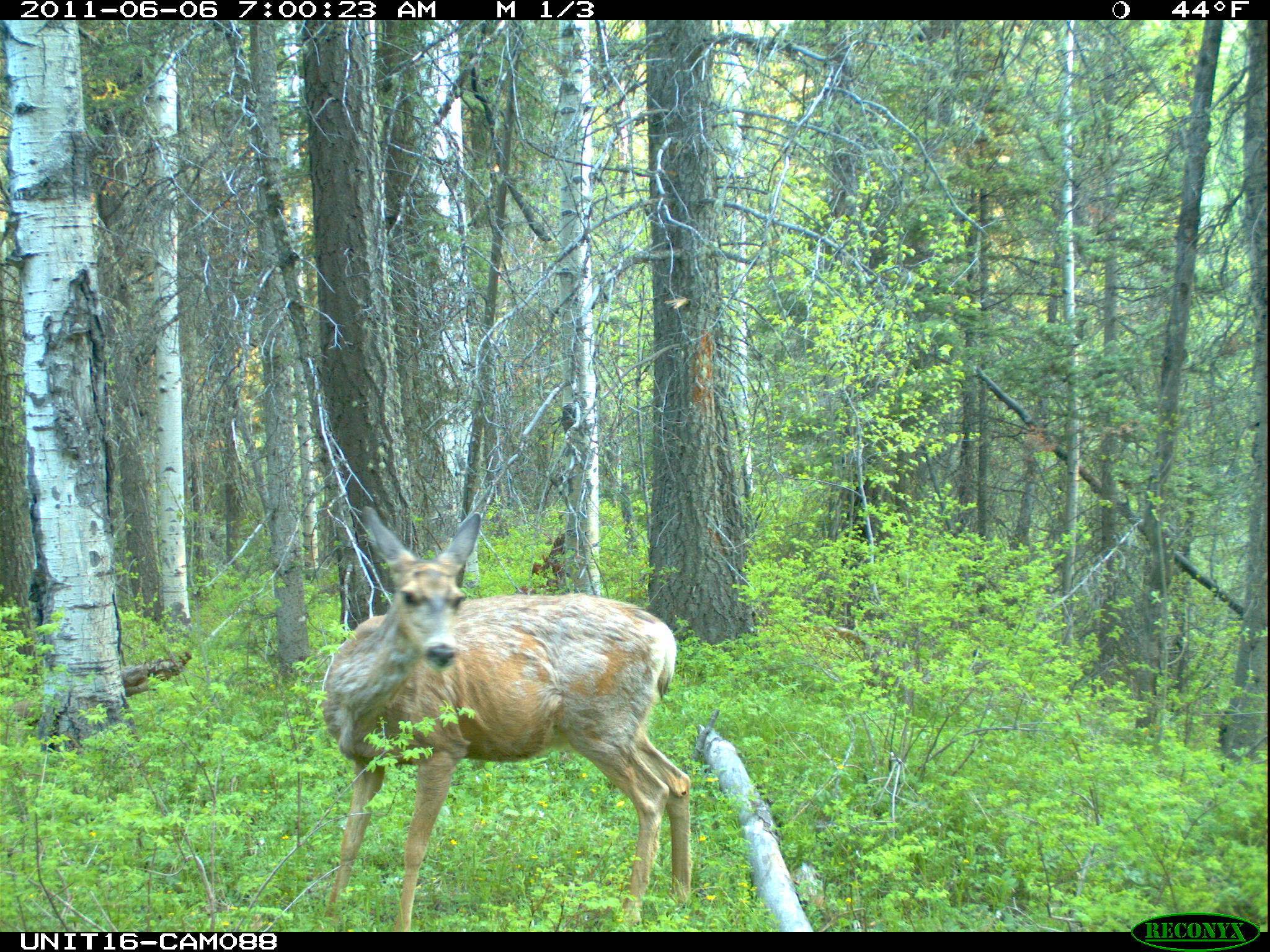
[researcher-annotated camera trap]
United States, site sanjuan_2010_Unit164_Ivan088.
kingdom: Animalia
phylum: Chordata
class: Mammalia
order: Artiodactyla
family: Cervidae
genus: Odocoileus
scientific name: Odocoileus hemionus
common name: mule deer